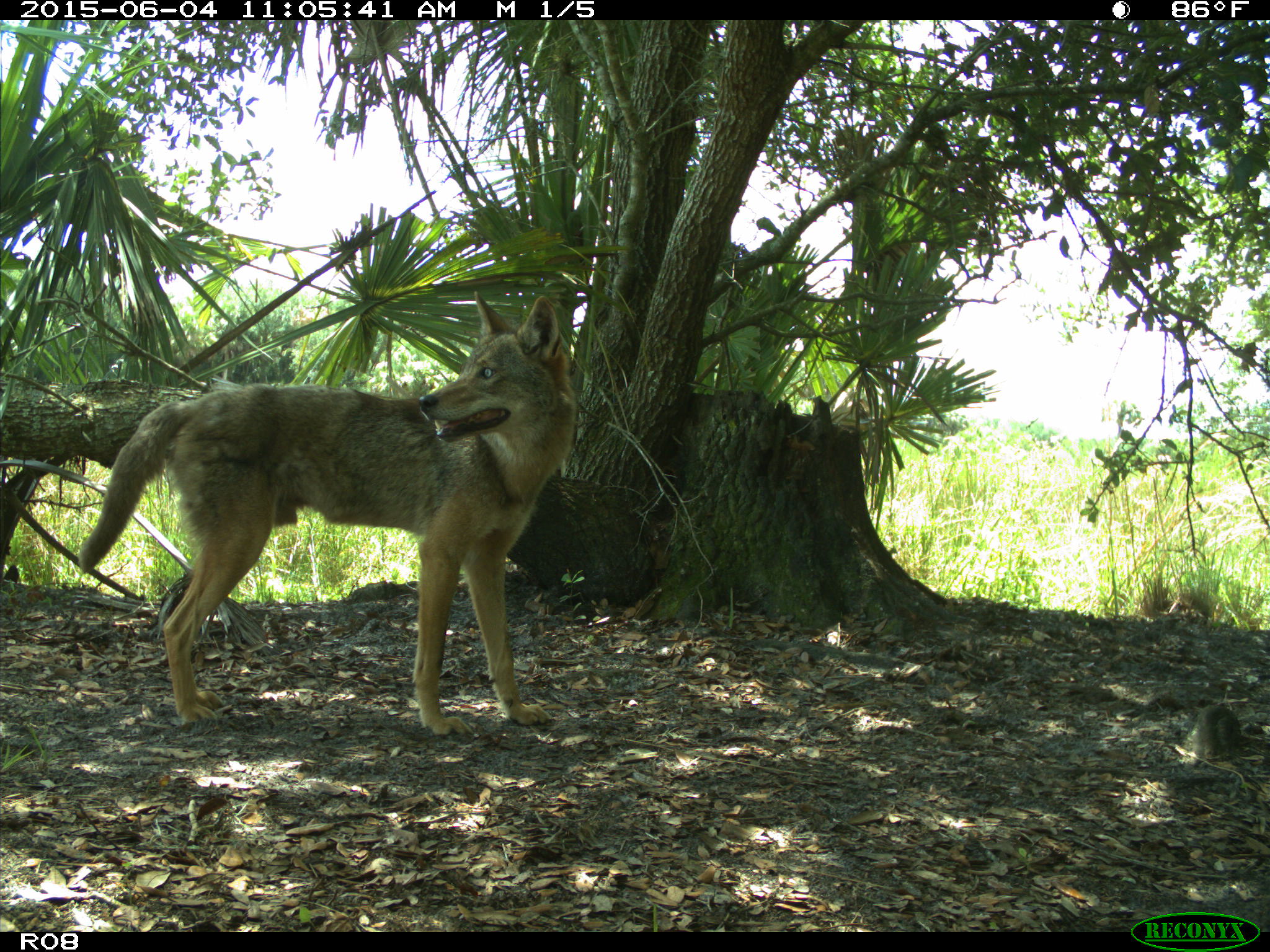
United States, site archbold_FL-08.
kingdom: Animalia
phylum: Chordata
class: Mammalia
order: Carnivora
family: Canidae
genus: Canis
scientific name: Canis latrans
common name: coyote